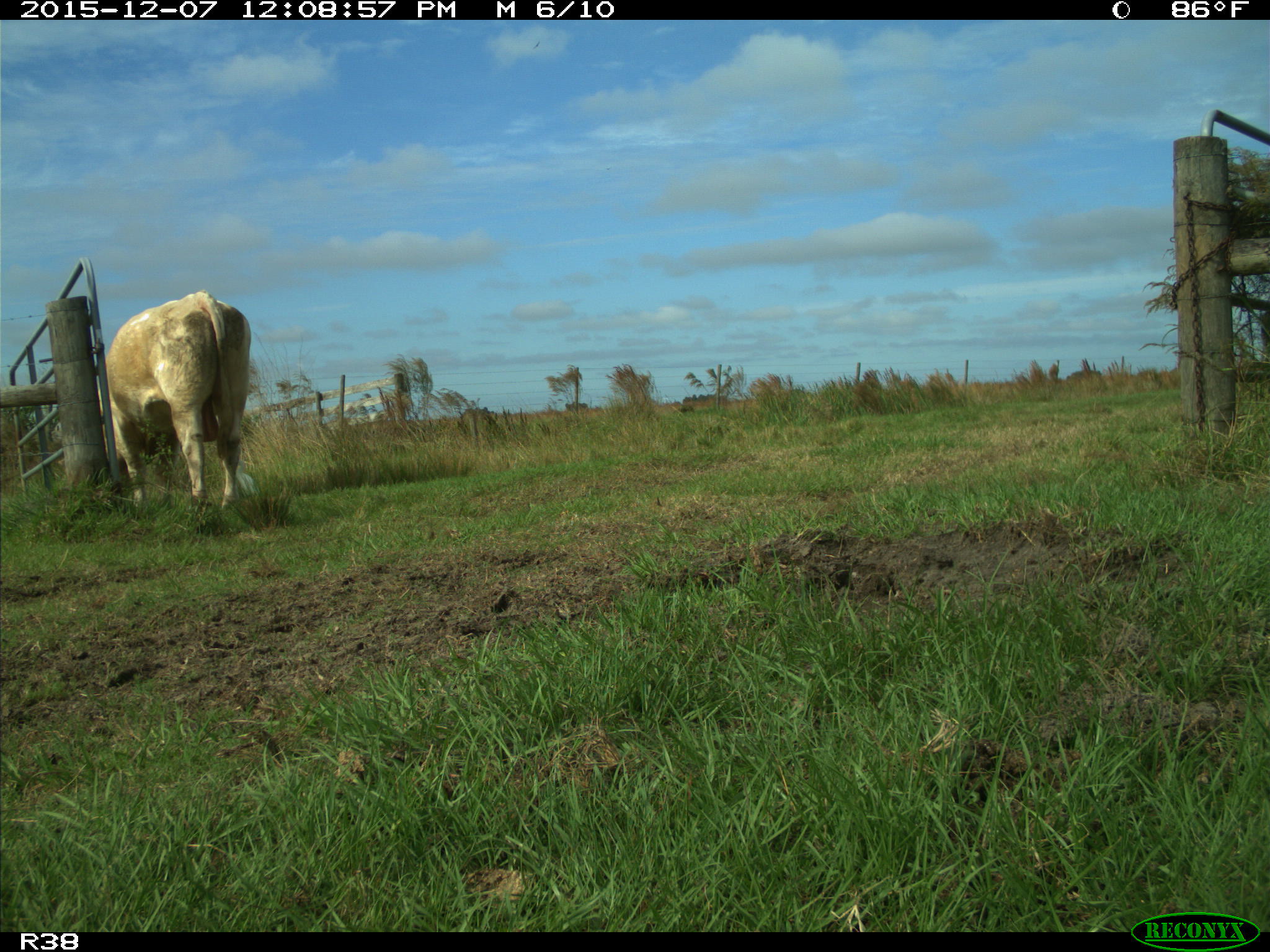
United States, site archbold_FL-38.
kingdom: Animalia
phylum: Chordata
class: Mammalia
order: Artiodactyla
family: Bovidae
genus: Bos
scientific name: Bos taurus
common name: domestic cow